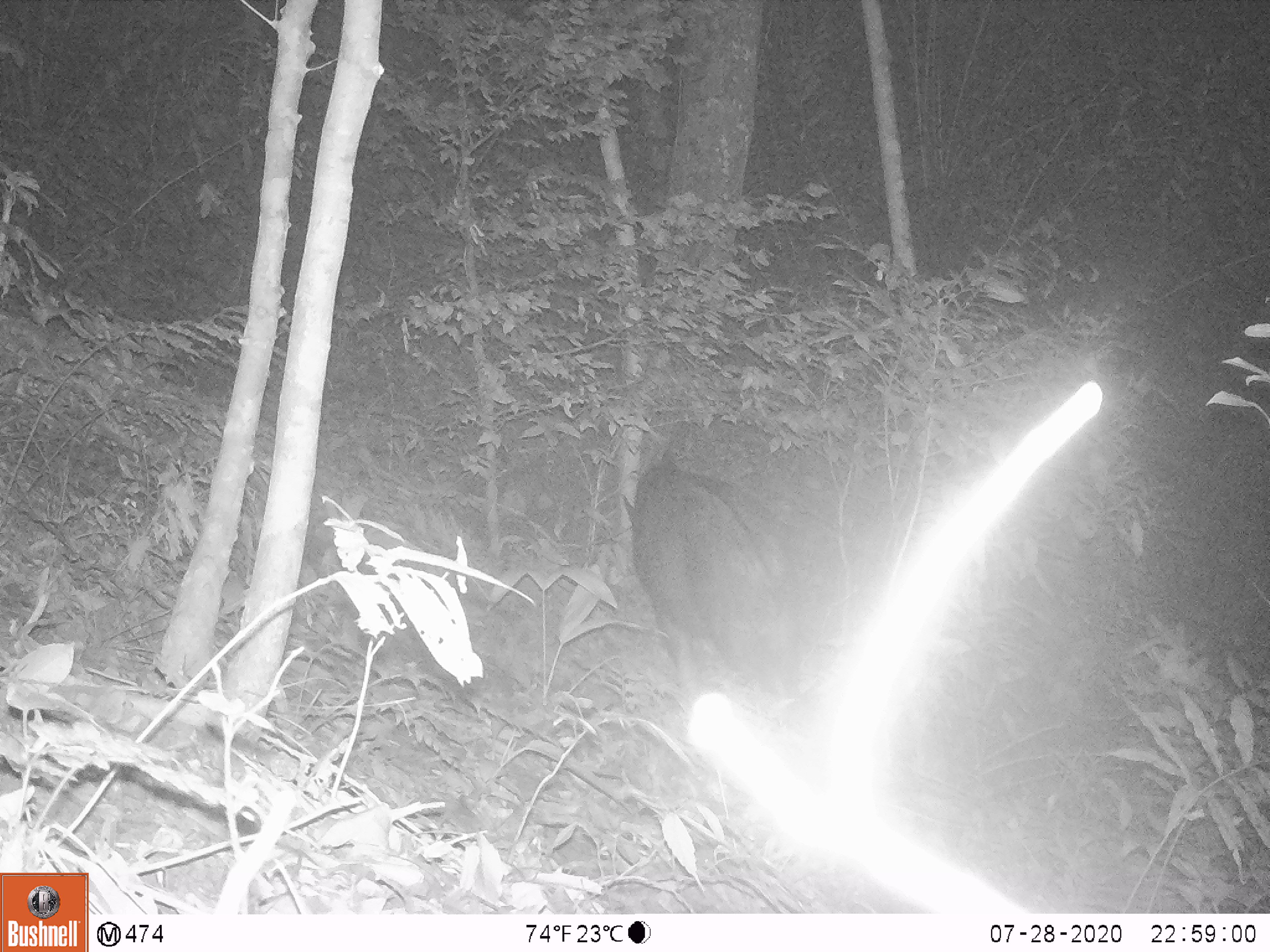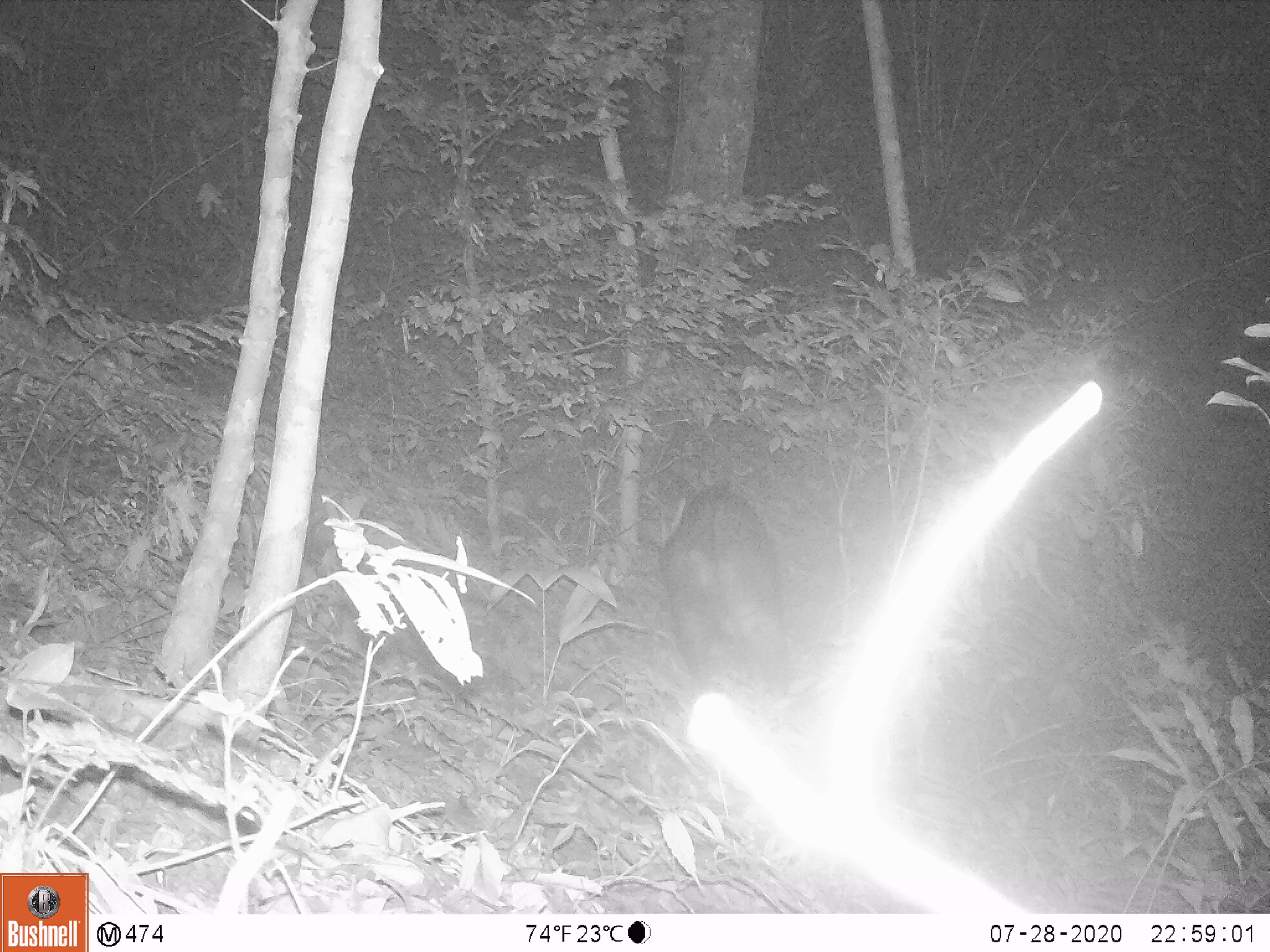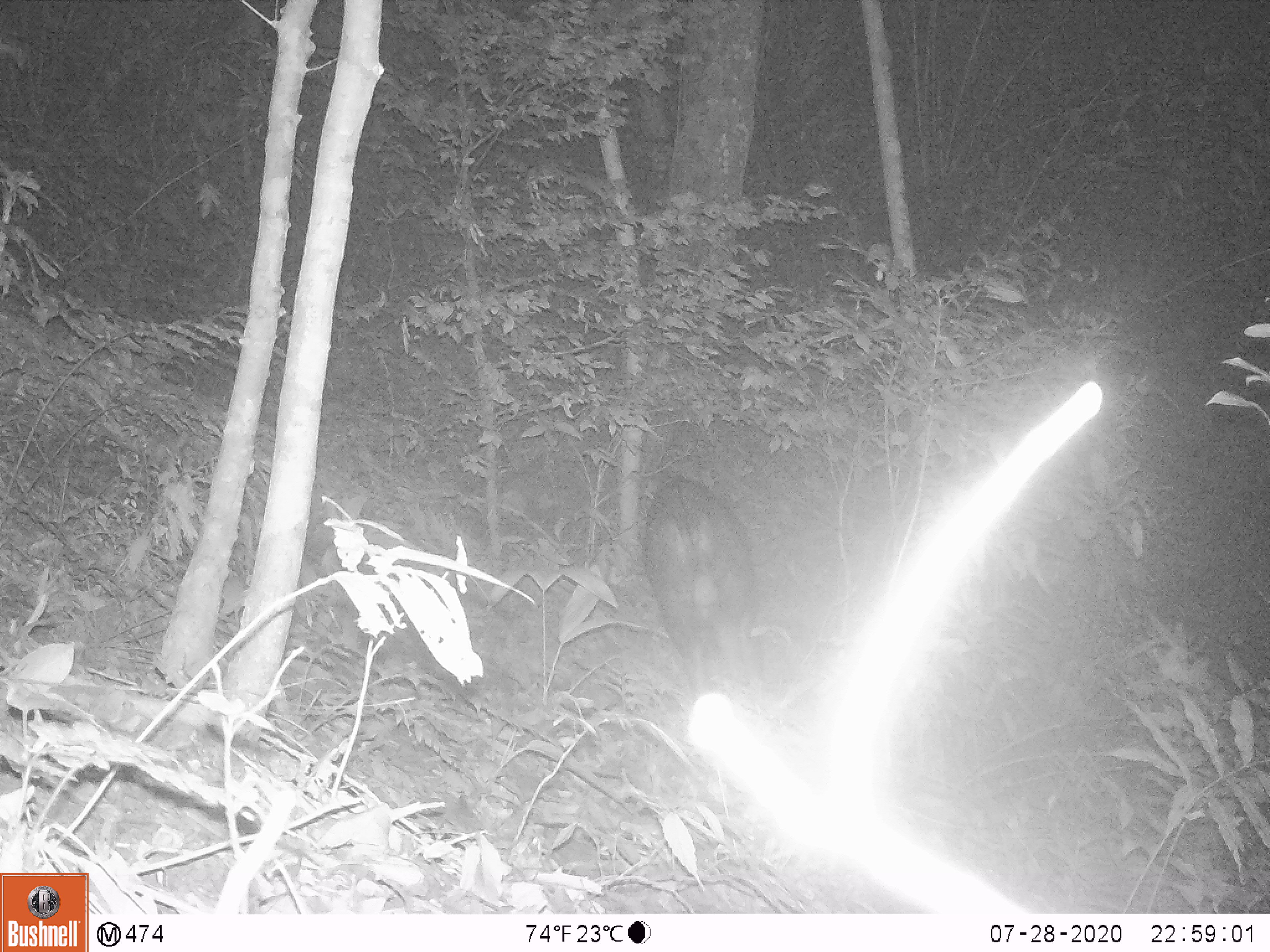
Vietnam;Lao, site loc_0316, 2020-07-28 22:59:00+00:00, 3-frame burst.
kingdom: Animalia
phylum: Chordata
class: Mammalia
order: Artiodactyla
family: Bovidae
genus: Capricornis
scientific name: Capricornis sumatraensis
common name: chinese serow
Chinese serow (Capricornis sumatraensis). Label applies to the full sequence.